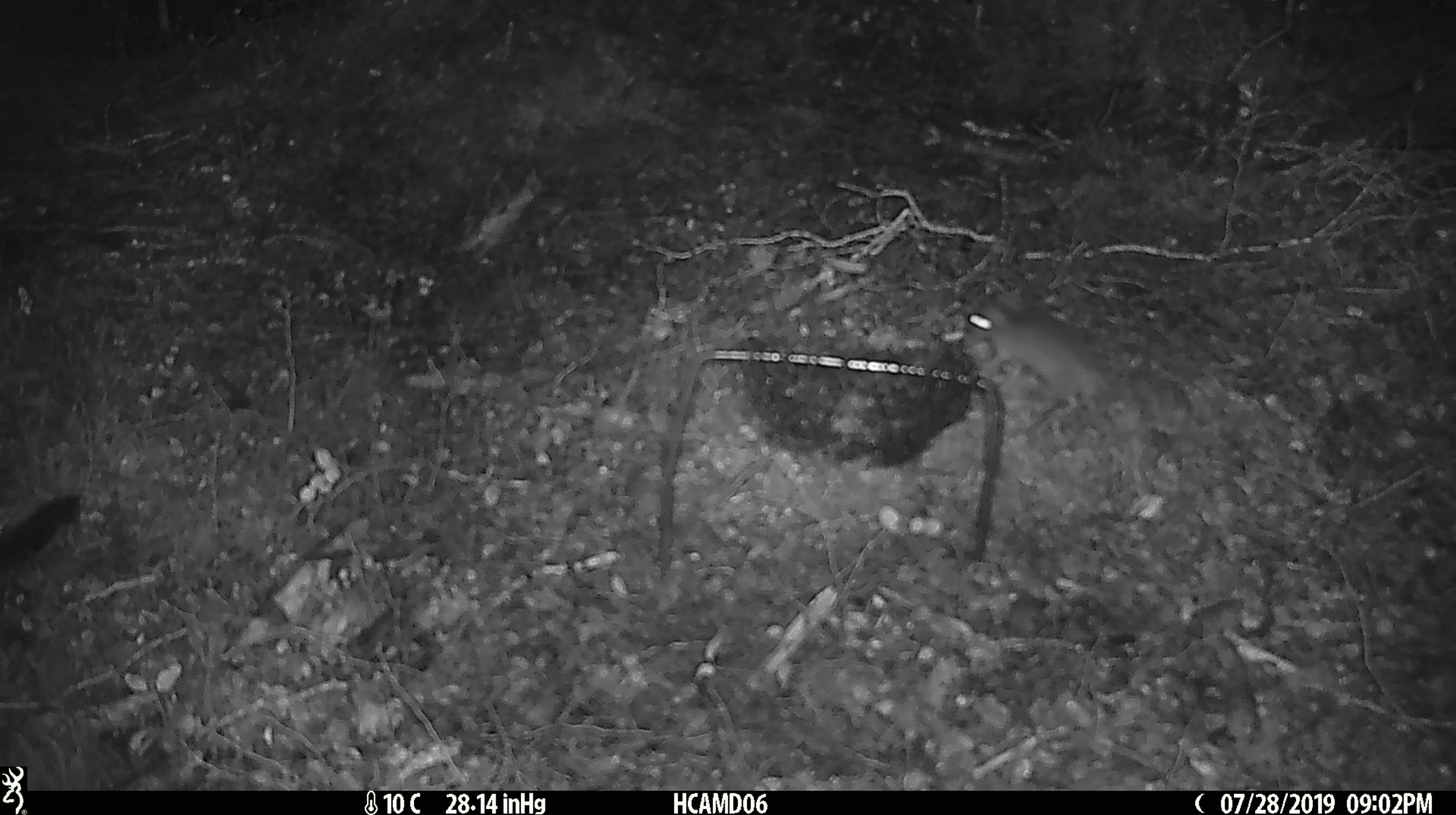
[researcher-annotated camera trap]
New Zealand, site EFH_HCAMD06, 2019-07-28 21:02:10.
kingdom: Animalia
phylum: Chordata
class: Mammalia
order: Rodentia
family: Muridae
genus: Mus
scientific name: Mus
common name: mouse